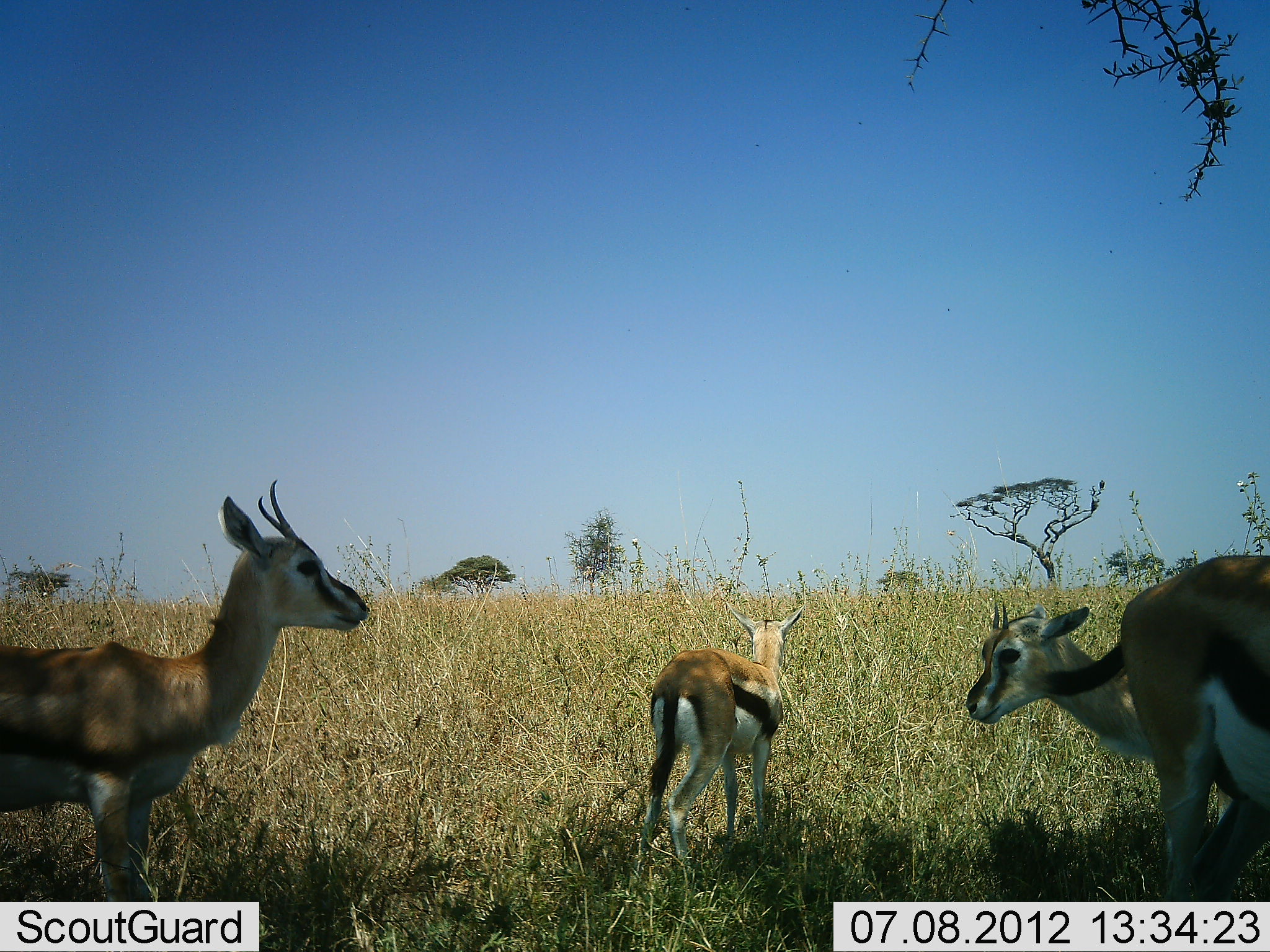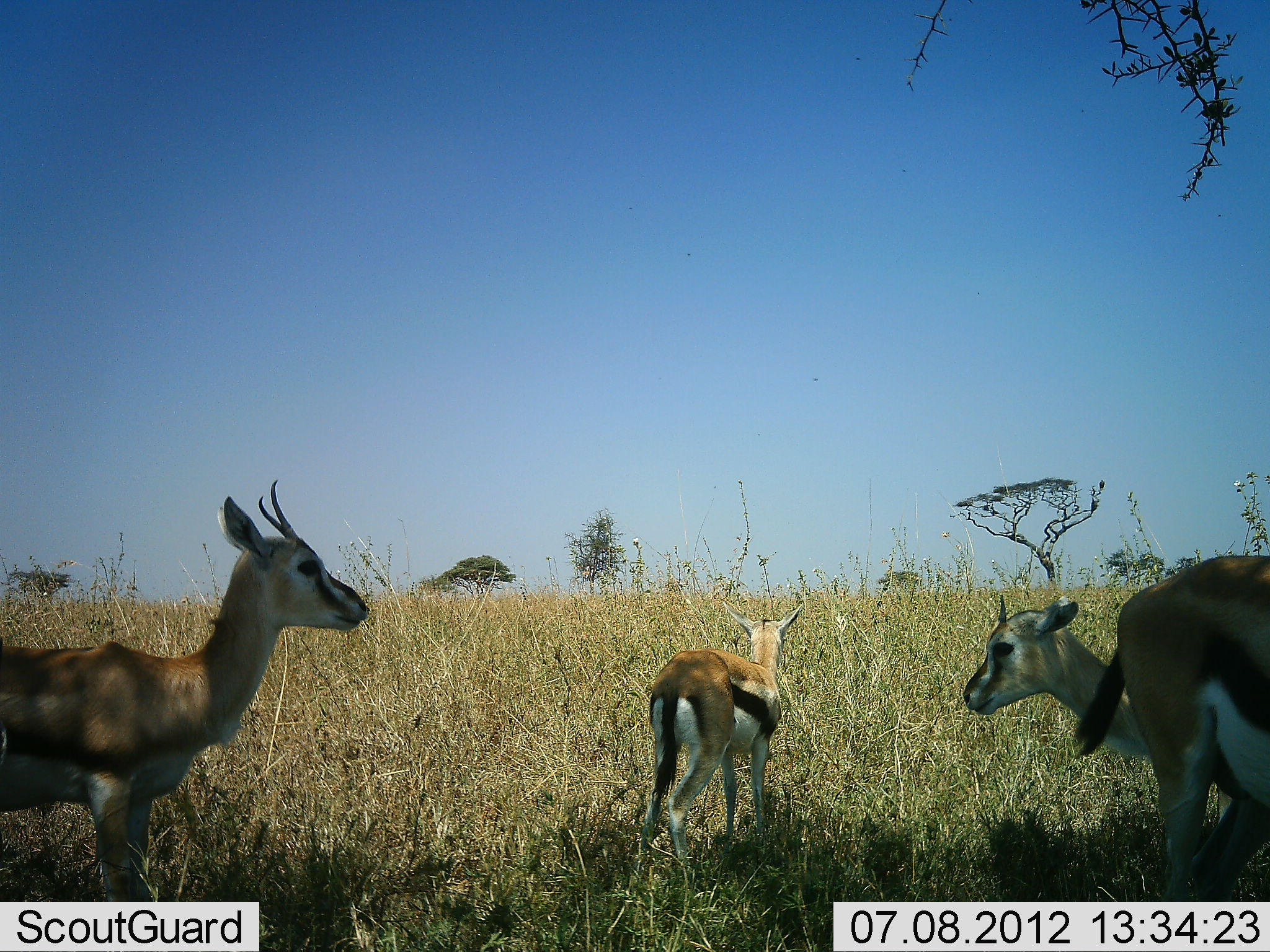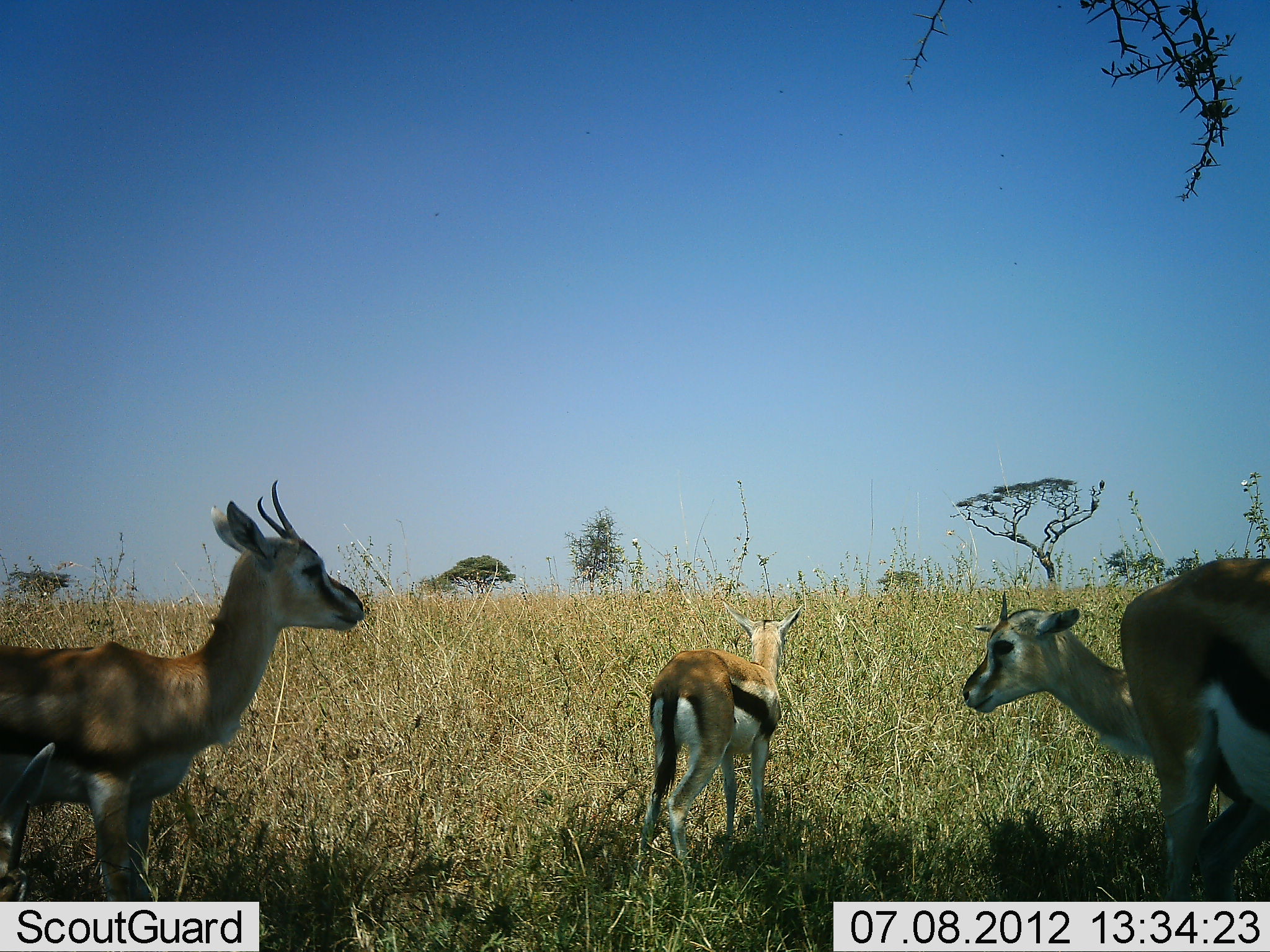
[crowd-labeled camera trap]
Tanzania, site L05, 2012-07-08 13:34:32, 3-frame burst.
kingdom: Animalia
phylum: Chordata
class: Mammalia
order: Artiodactyla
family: Bovidae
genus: Eudorcas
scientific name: Eudorcas thomsonii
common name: thomson's gazelle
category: gazellethomsons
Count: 4.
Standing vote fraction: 100%.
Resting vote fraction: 0%.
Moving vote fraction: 0%.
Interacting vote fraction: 0%.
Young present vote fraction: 10%.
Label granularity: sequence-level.